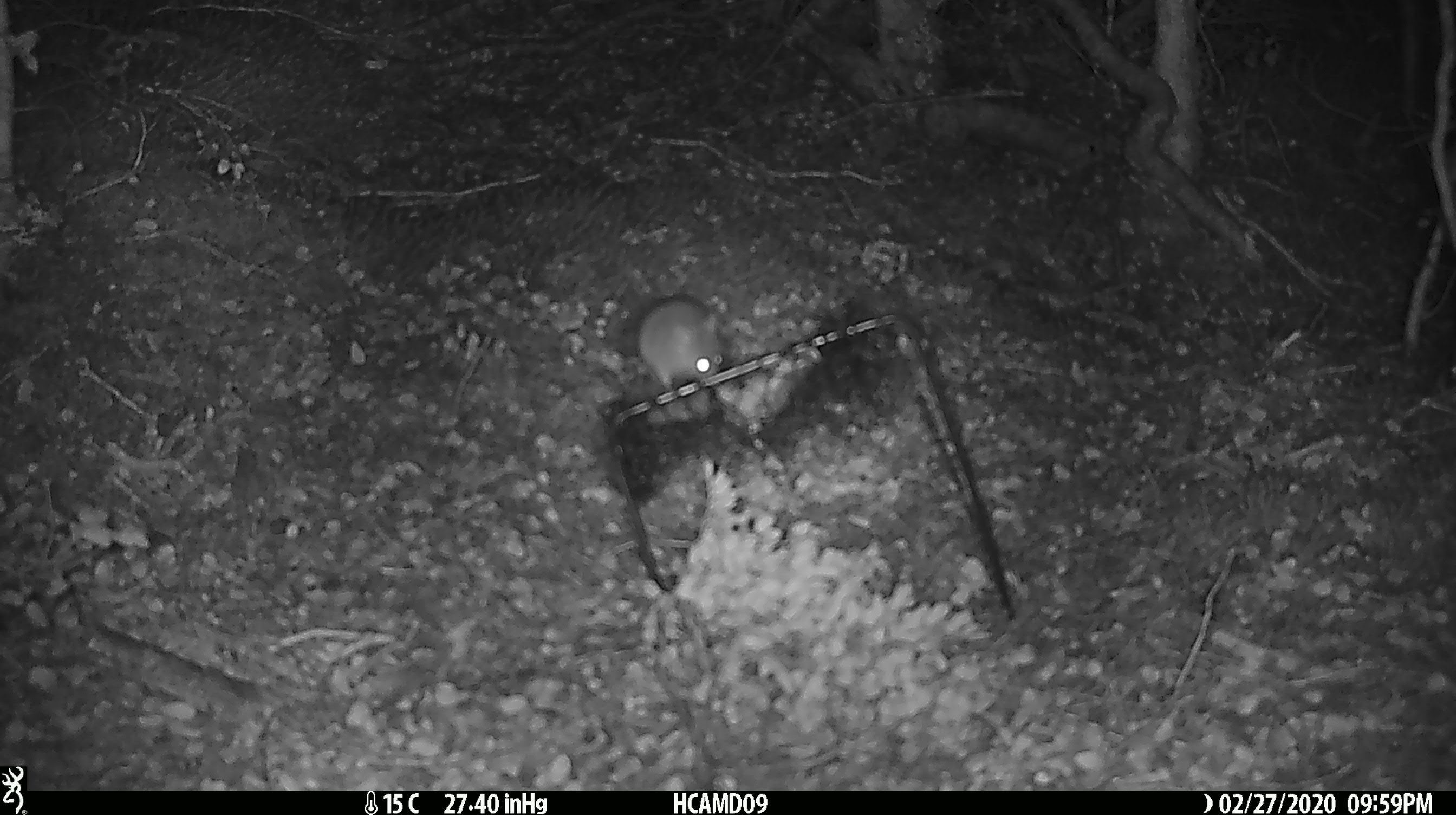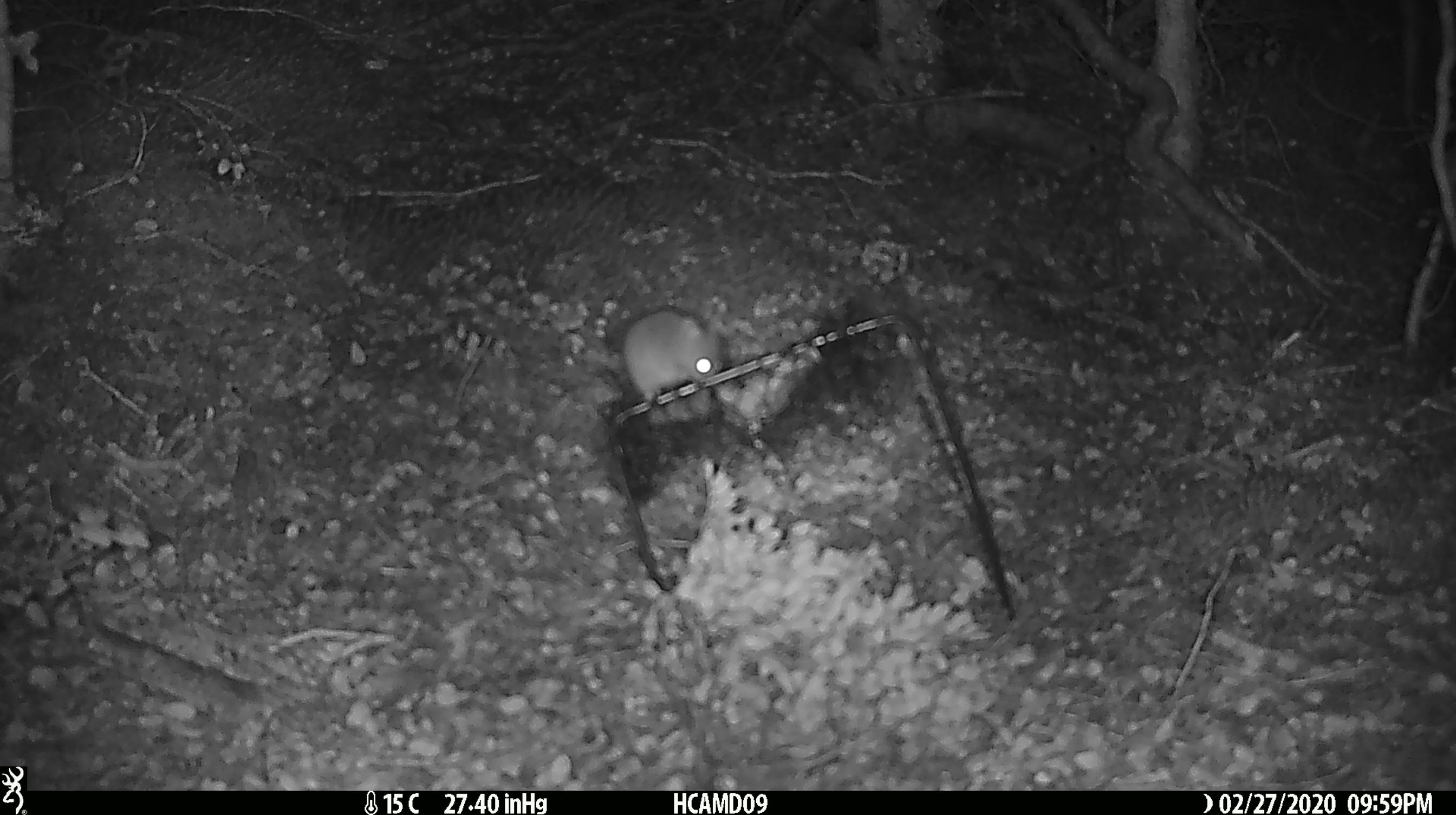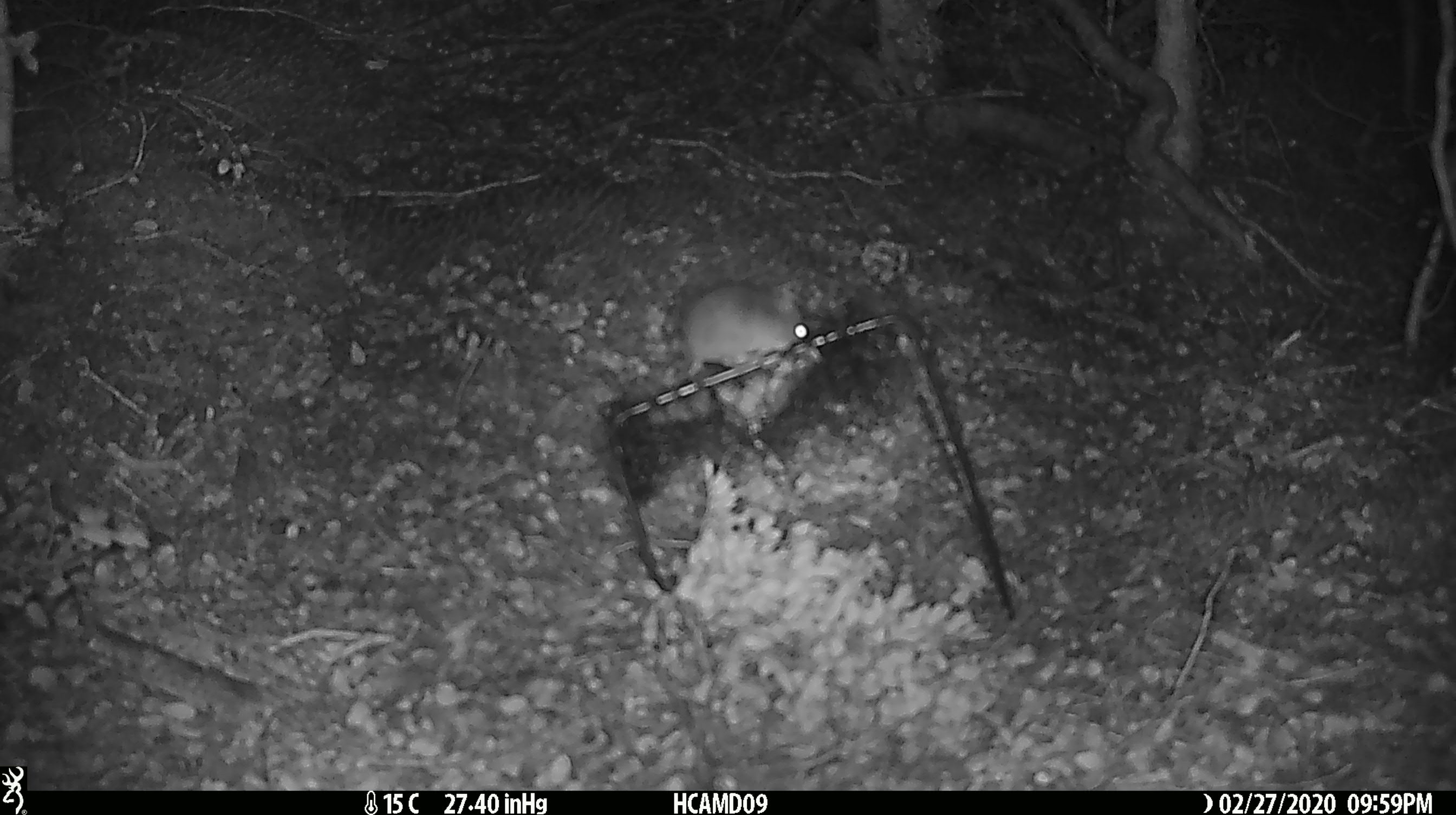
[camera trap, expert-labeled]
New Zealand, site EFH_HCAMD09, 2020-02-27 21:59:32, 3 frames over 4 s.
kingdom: Animalia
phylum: Chordata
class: Mammalia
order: Rodentia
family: Muridae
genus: Mus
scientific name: Mus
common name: mouse